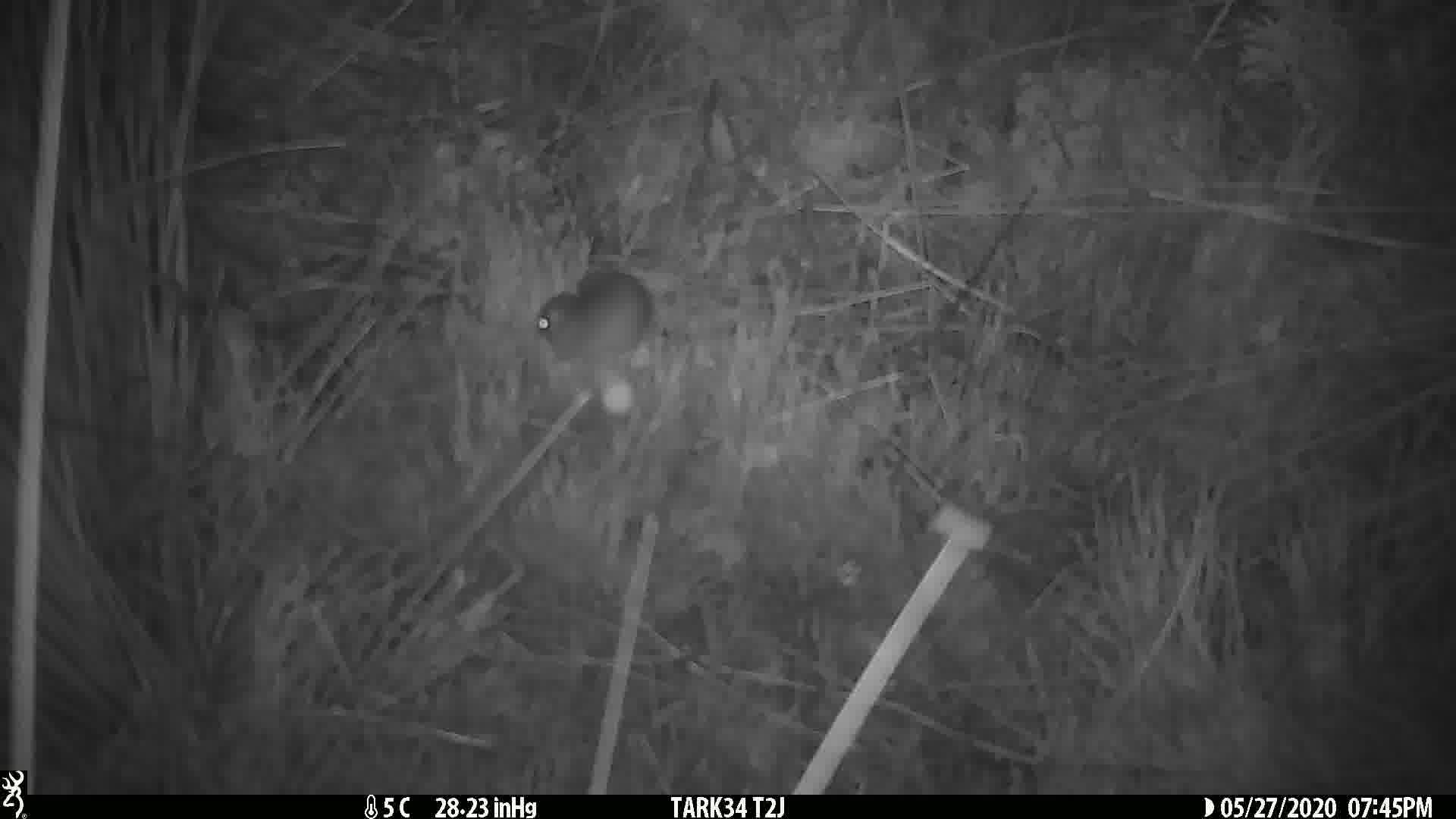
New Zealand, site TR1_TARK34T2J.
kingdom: Animalia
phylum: Chordata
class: Mammalia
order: Rodentia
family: Muridae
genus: Mus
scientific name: Mus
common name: mouse